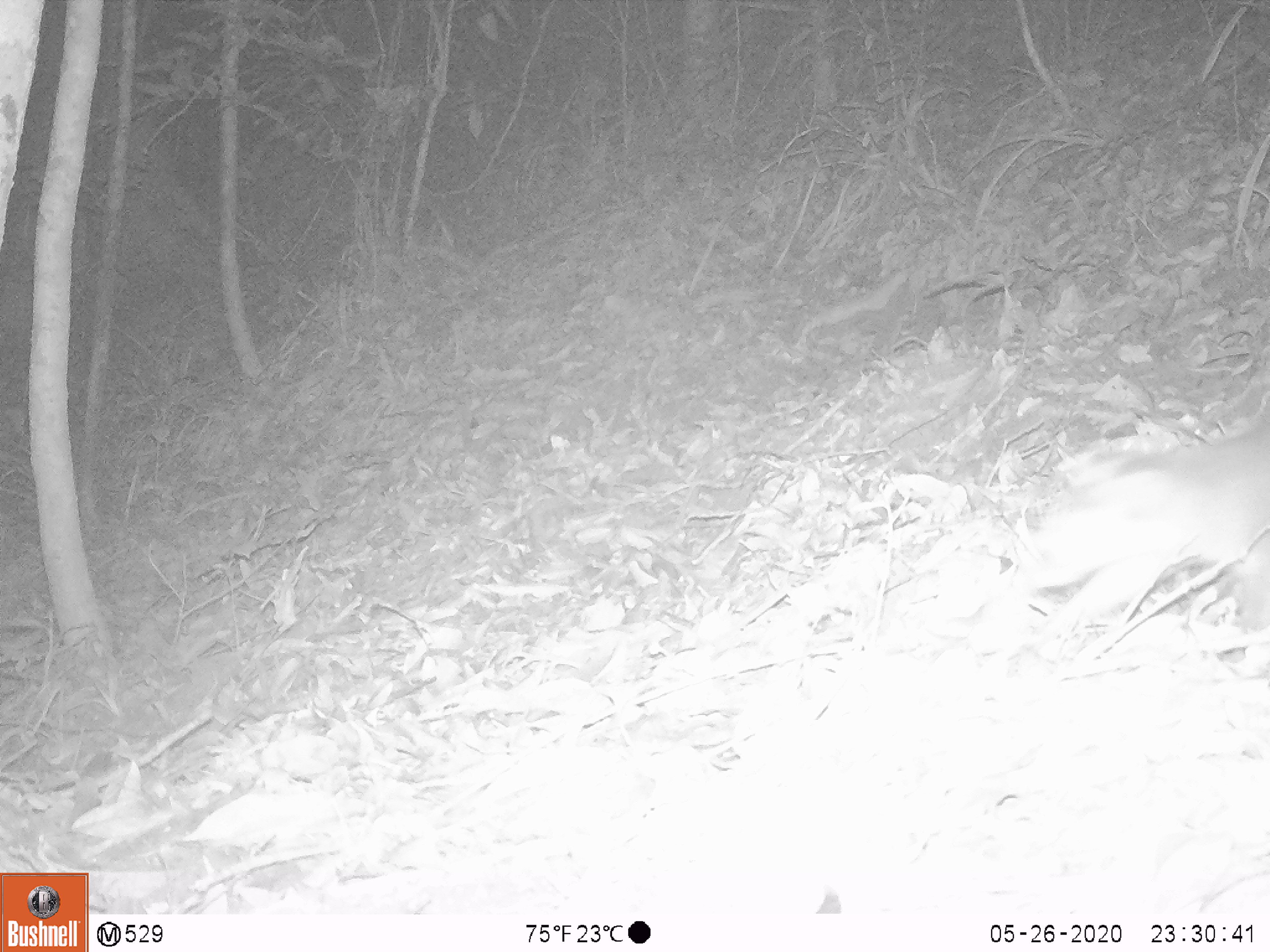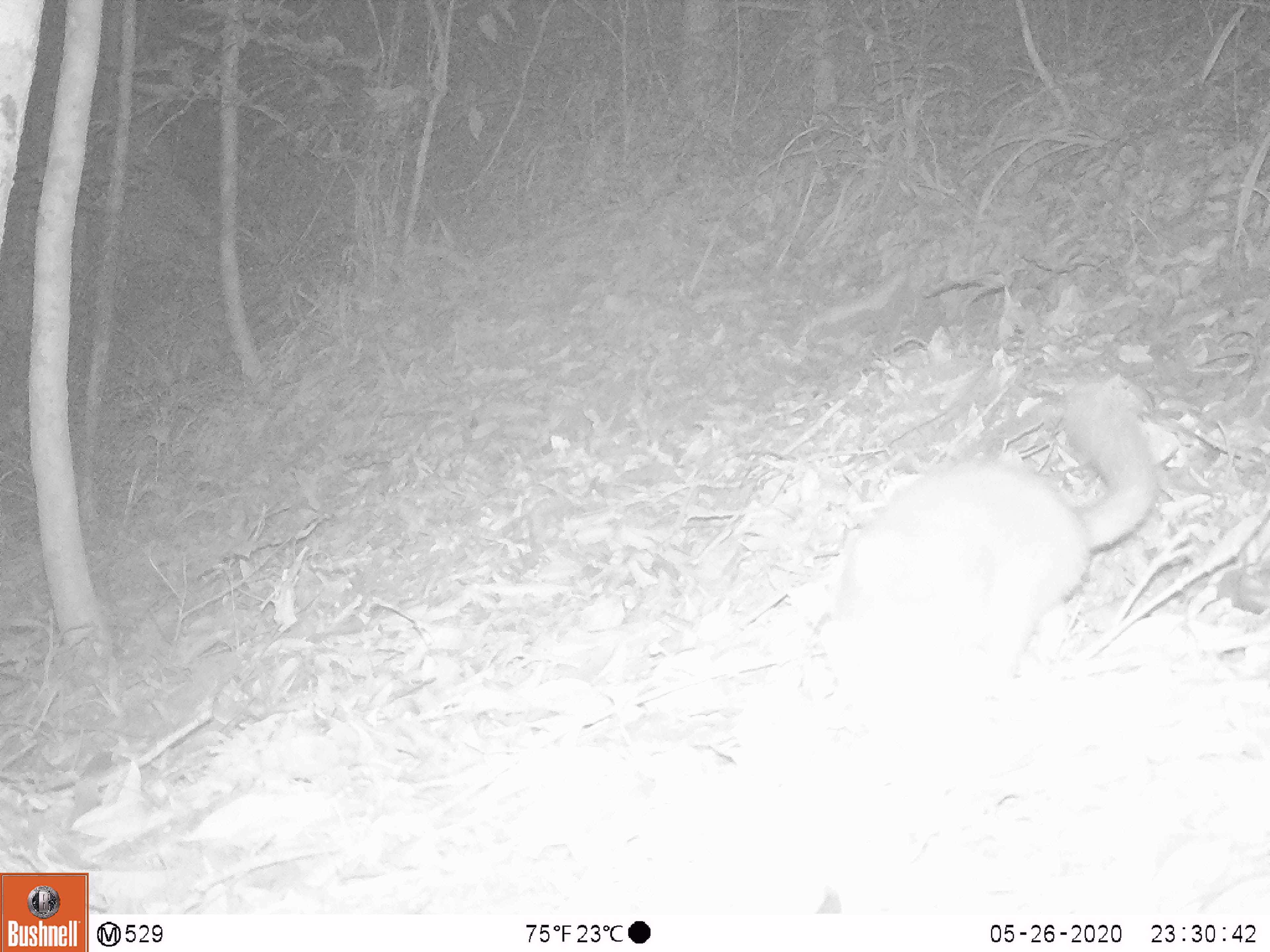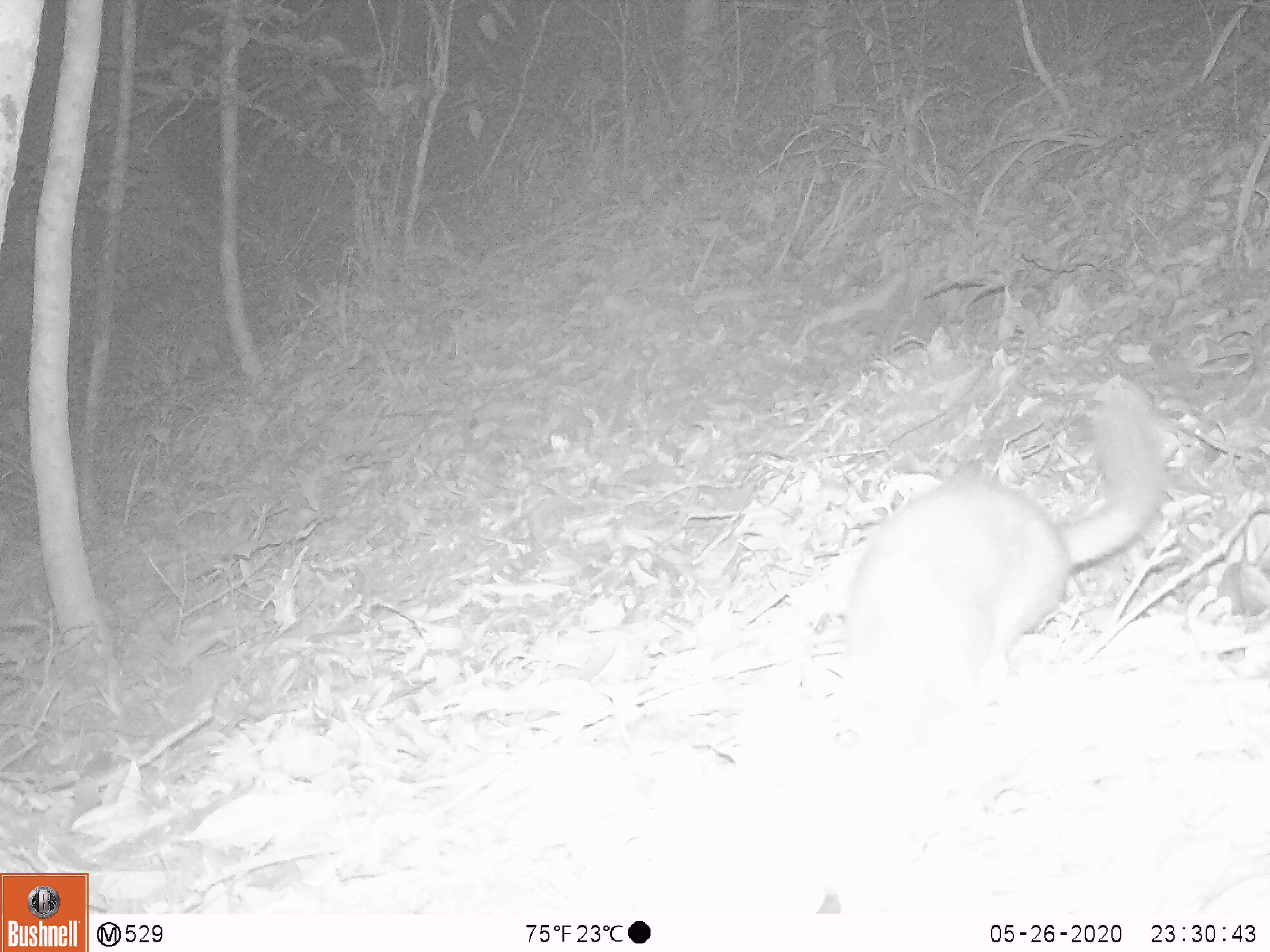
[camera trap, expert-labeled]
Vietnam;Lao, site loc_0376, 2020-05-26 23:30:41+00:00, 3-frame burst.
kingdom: Animalia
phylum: Chordata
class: Mammalia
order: Carnivora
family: Mustelidae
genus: Melogale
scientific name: Melogale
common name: ferret badger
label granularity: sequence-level